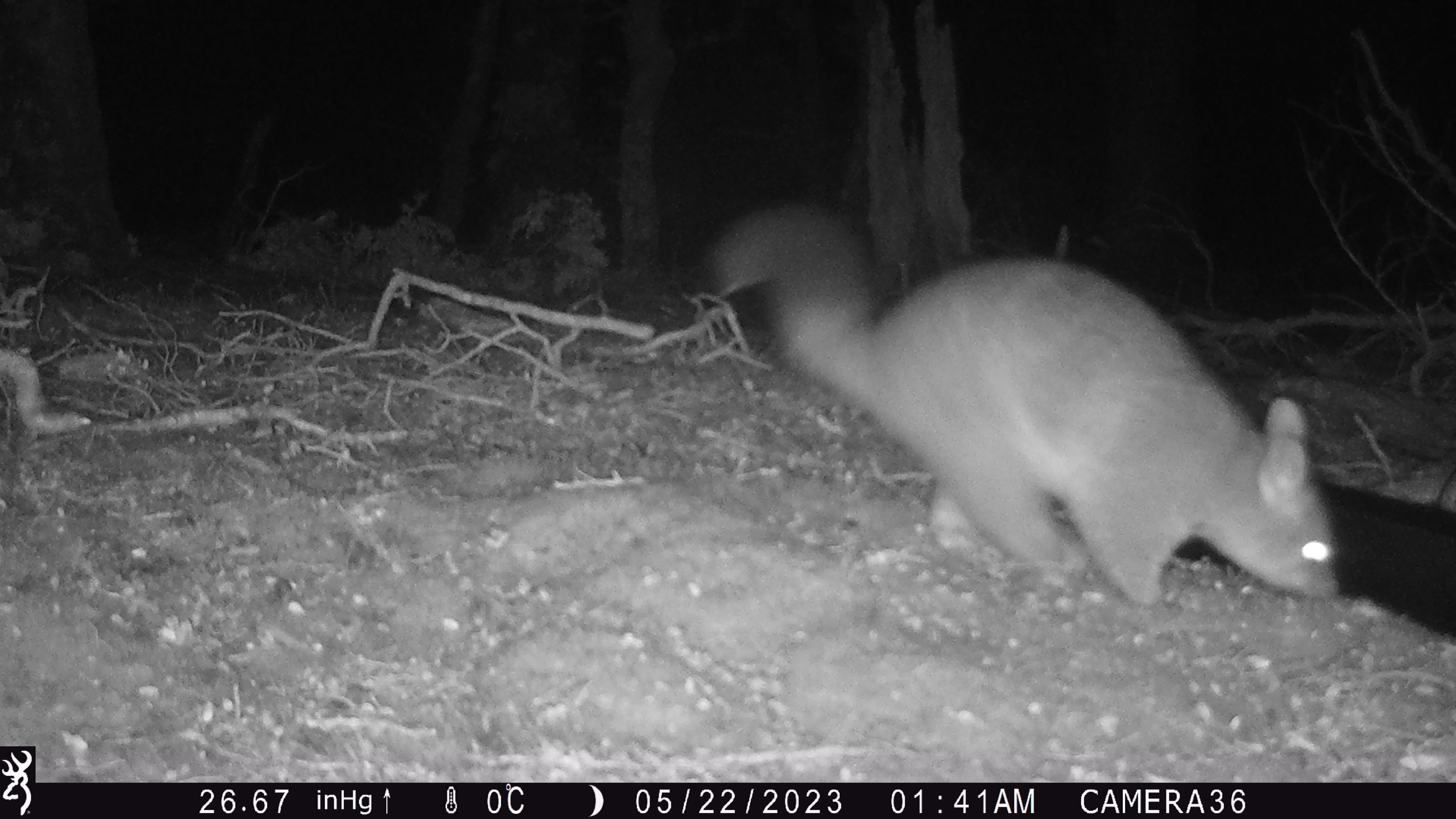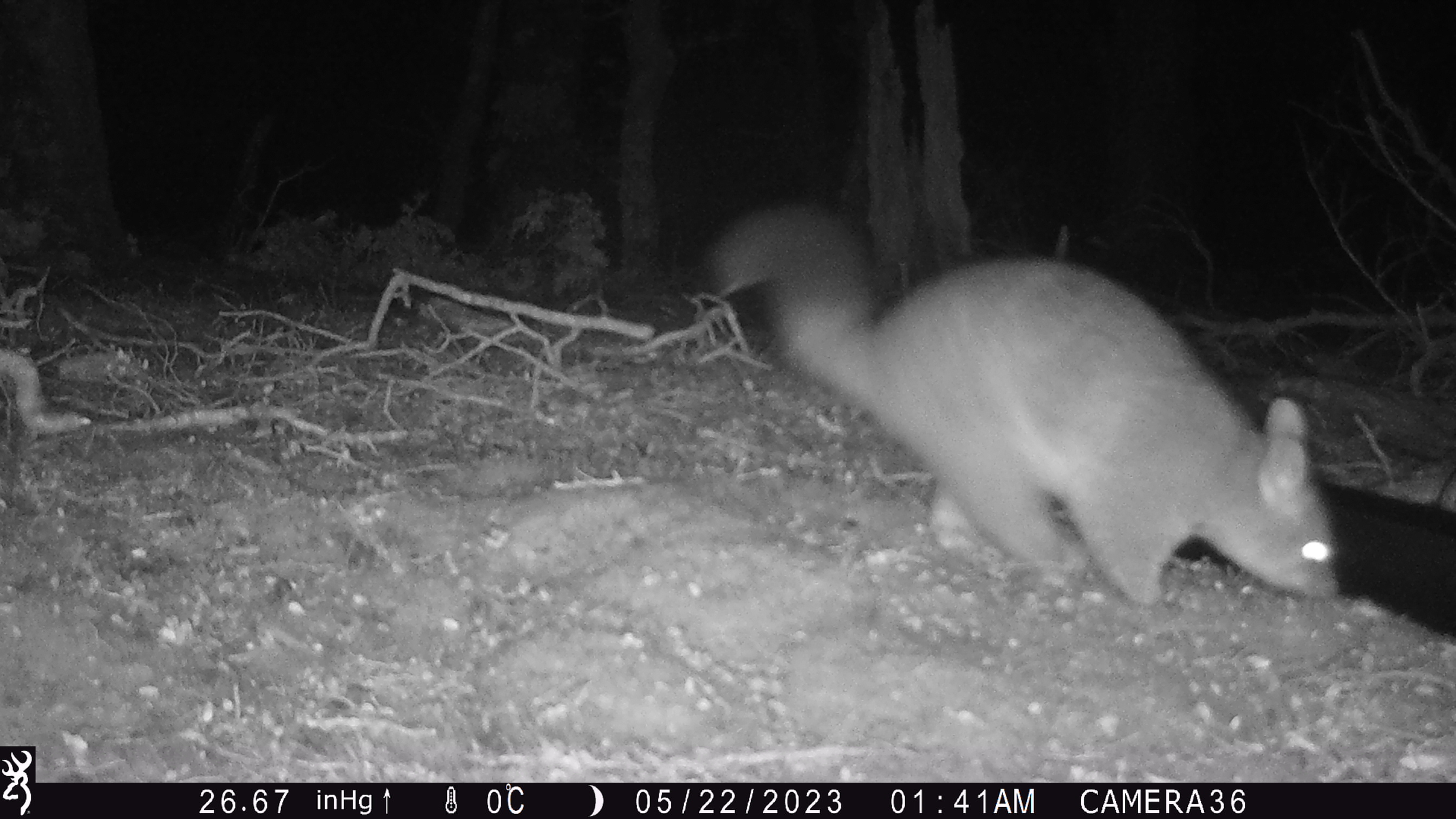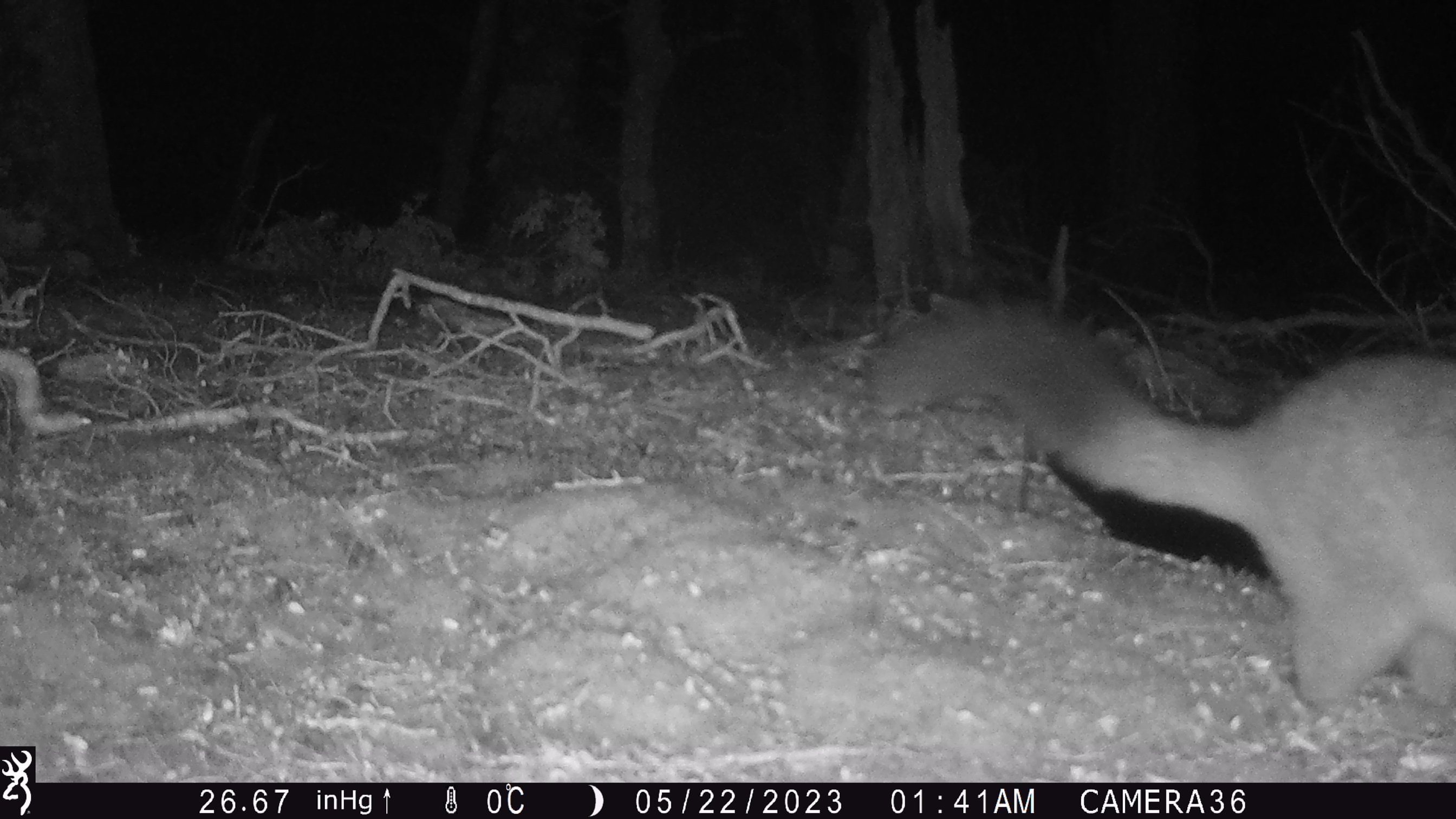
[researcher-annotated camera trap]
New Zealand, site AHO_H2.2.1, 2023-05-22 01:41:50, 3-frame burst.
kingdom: Animalia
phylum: Chordata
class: Mammalia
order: Diprotodontia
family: Phalangeridae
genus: Trichosurus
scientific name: Trichosurus vulpecula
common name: common brushtail possum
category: possum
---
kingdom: Animalia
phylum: Chordata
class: Mammalia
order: Carnivora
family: Mustelidae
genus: Mustela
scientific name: Mustela erminea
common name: stoat